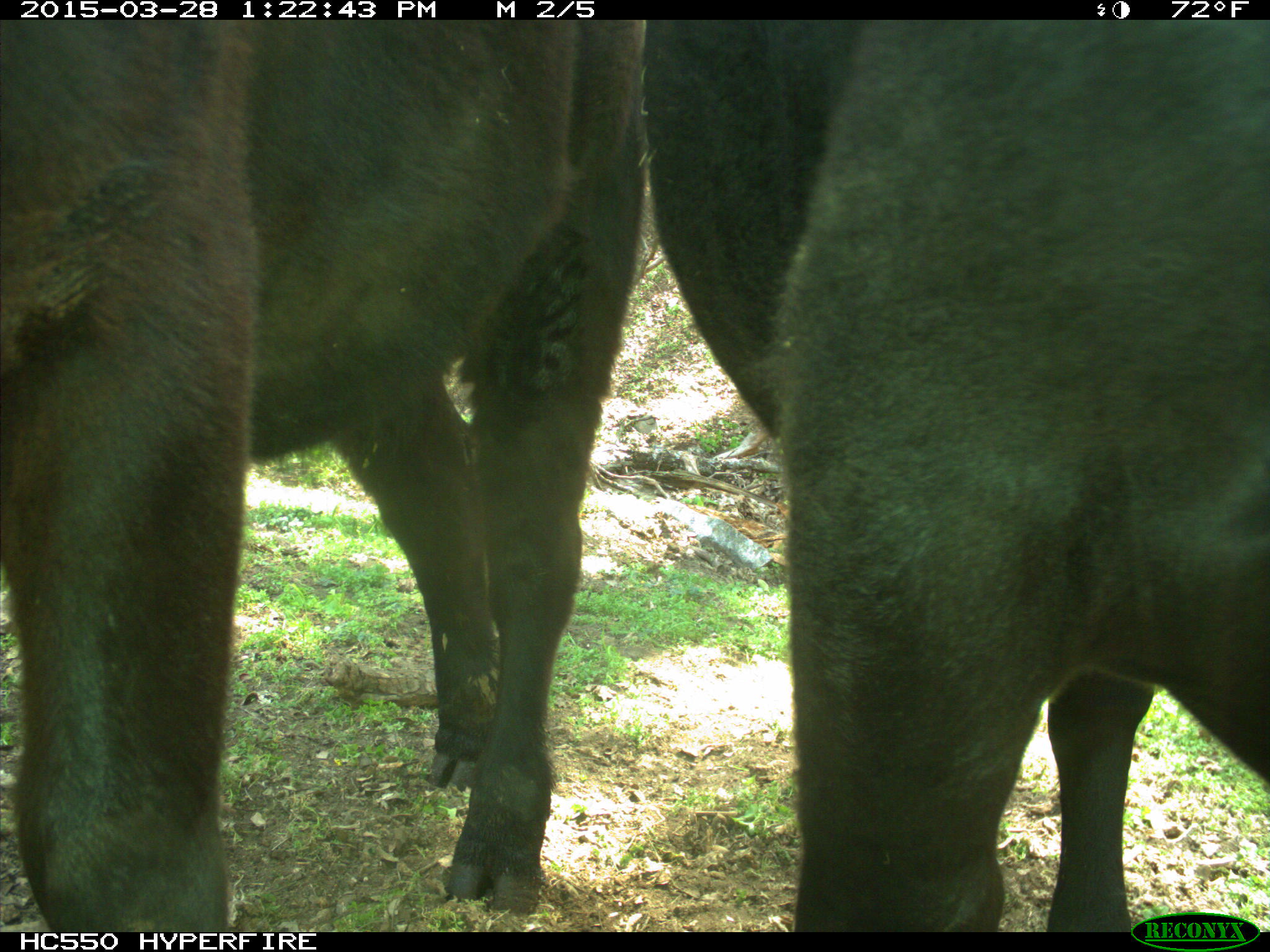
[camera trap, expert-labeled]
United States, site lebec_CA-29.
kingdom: Animalia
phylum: Chordata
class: Mammalia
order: Artiodactyla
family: Bovidae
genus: Bos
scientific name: Bos taurus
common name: domestic cow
Bos taurus (domestic cow).